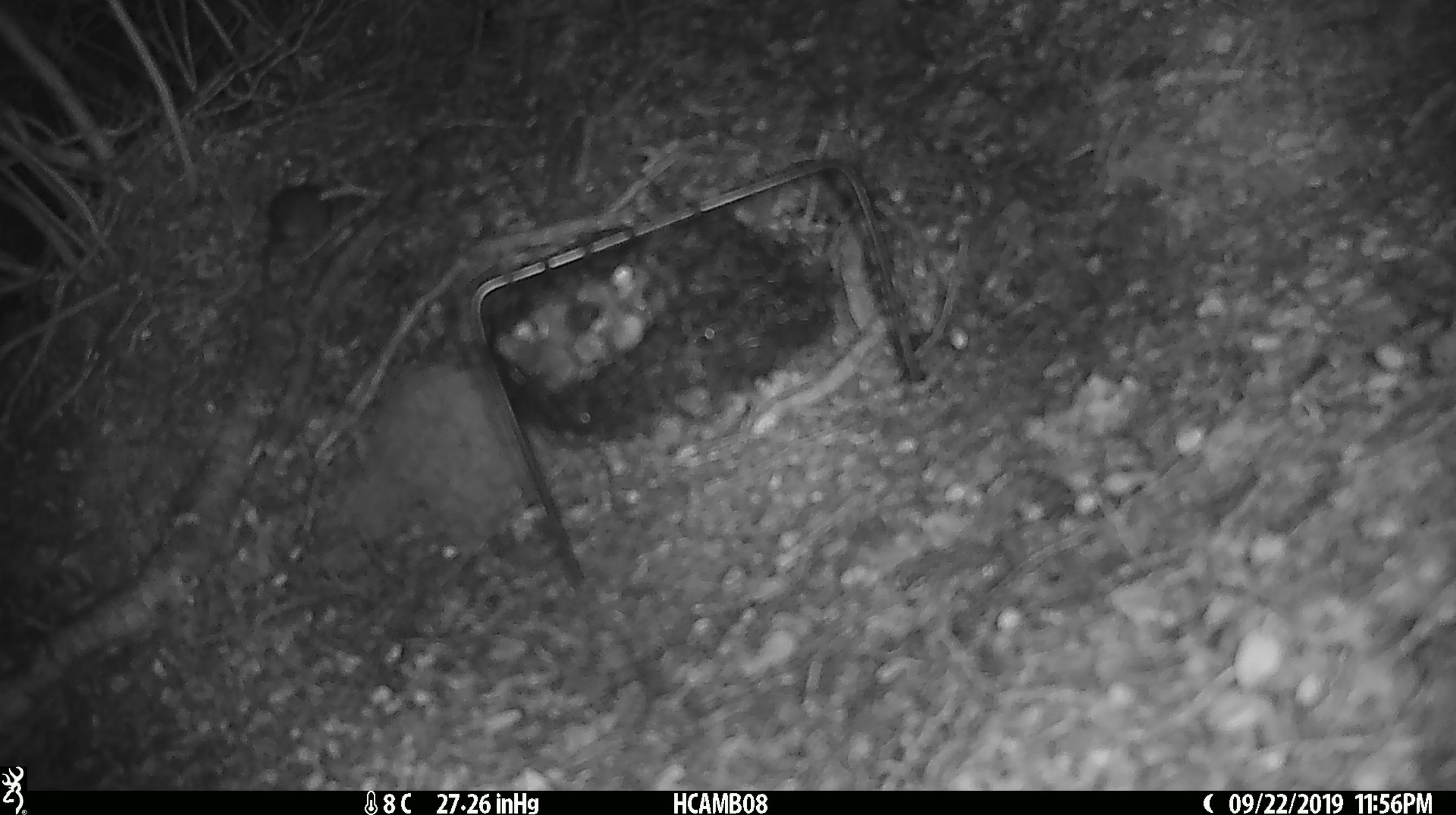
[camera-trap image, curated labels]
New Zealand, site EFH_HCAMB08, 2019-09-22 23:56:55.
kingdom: Animalia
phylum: Chordata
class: Mammalia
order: Rodentia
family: Muridae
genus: Mus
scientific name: Mus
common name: mouse